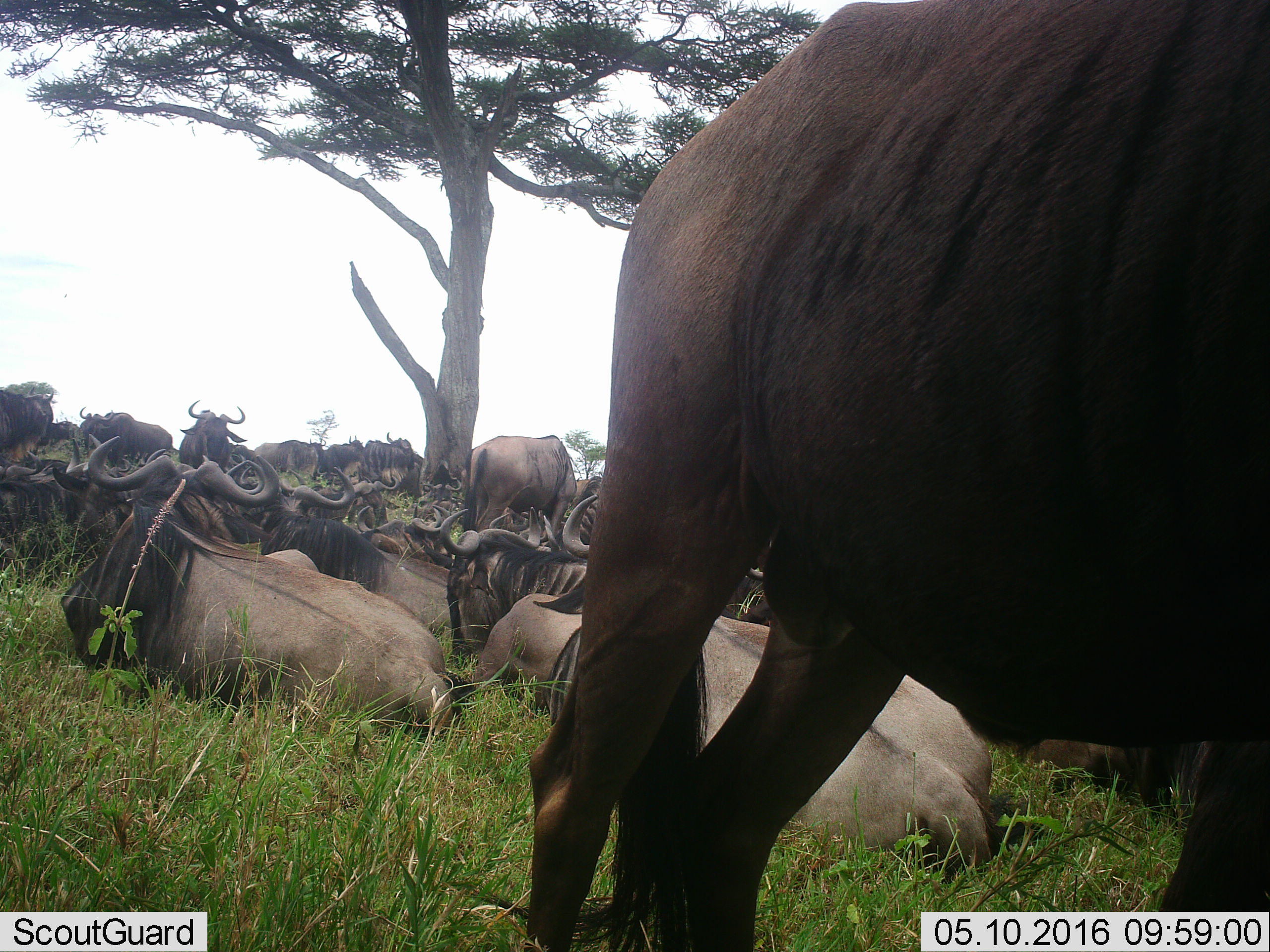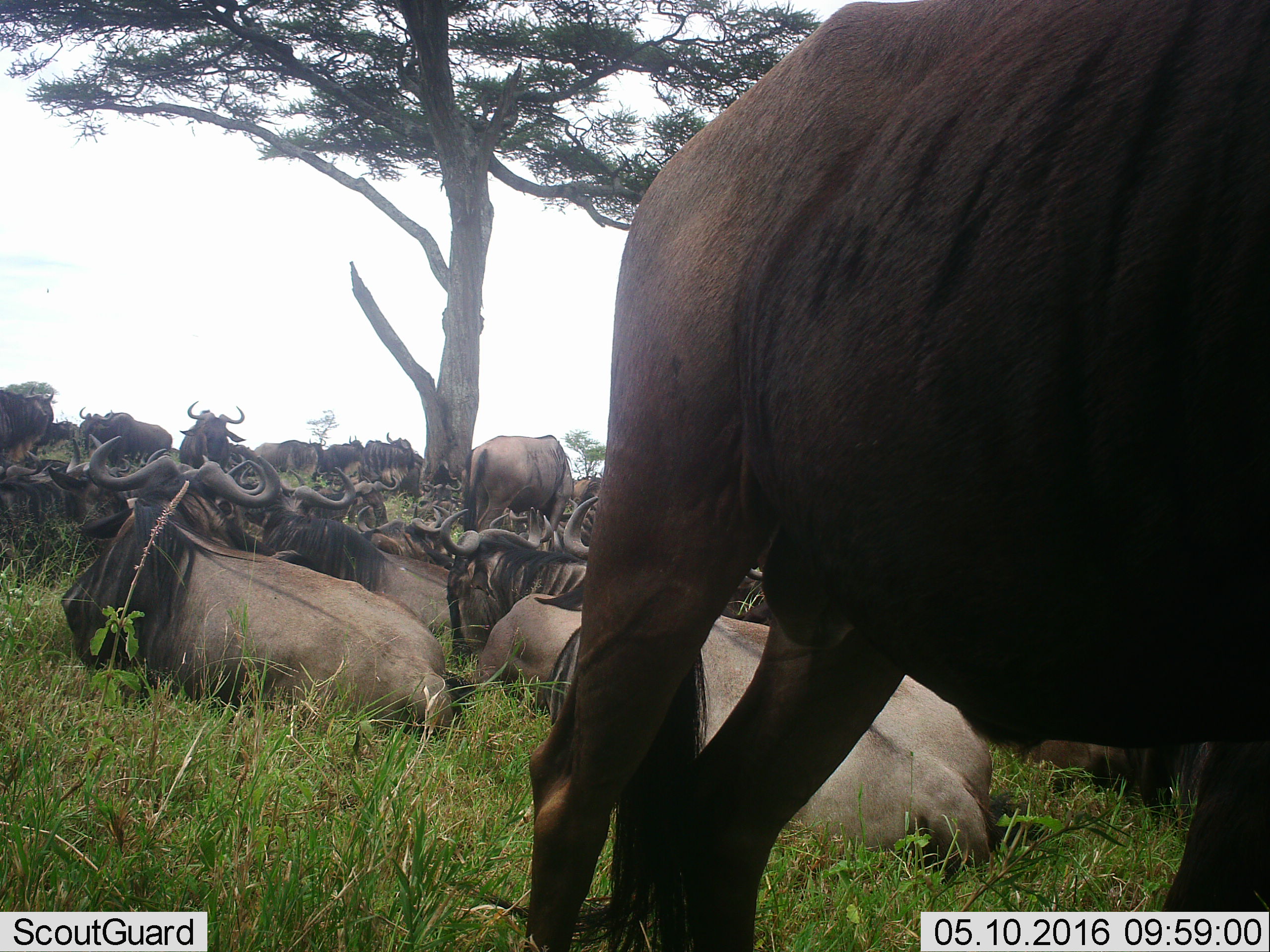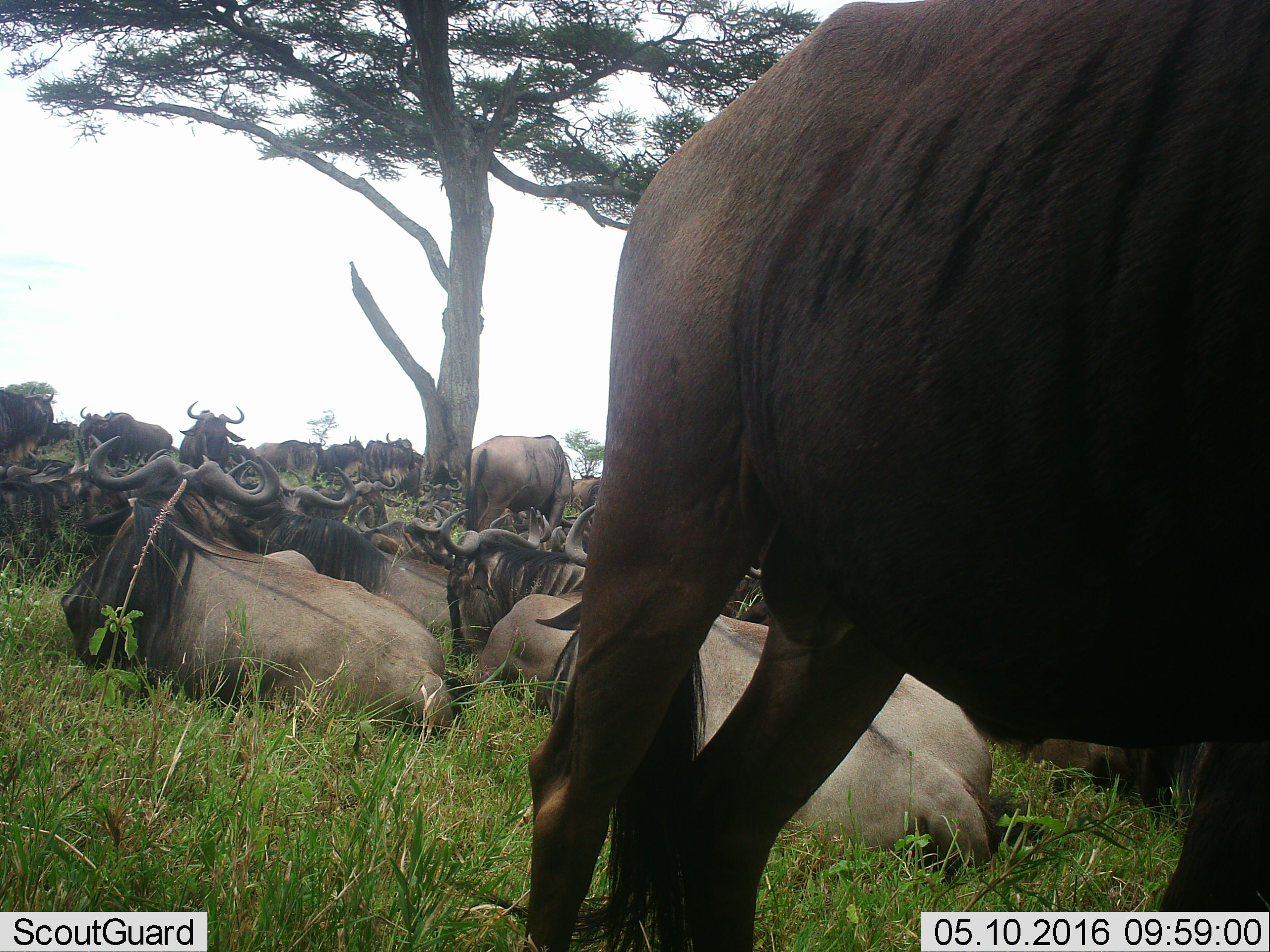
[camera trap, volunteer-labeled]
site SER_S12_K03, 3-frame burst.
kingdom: Animalia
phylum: Chordata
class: Mammalia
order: Artiodactyla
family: Bovidae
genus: Connochaetes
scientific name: Connochaetes taurinus taurinus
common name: blue wildebeest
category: wildebeestblue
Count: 11-50.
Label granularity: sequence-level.